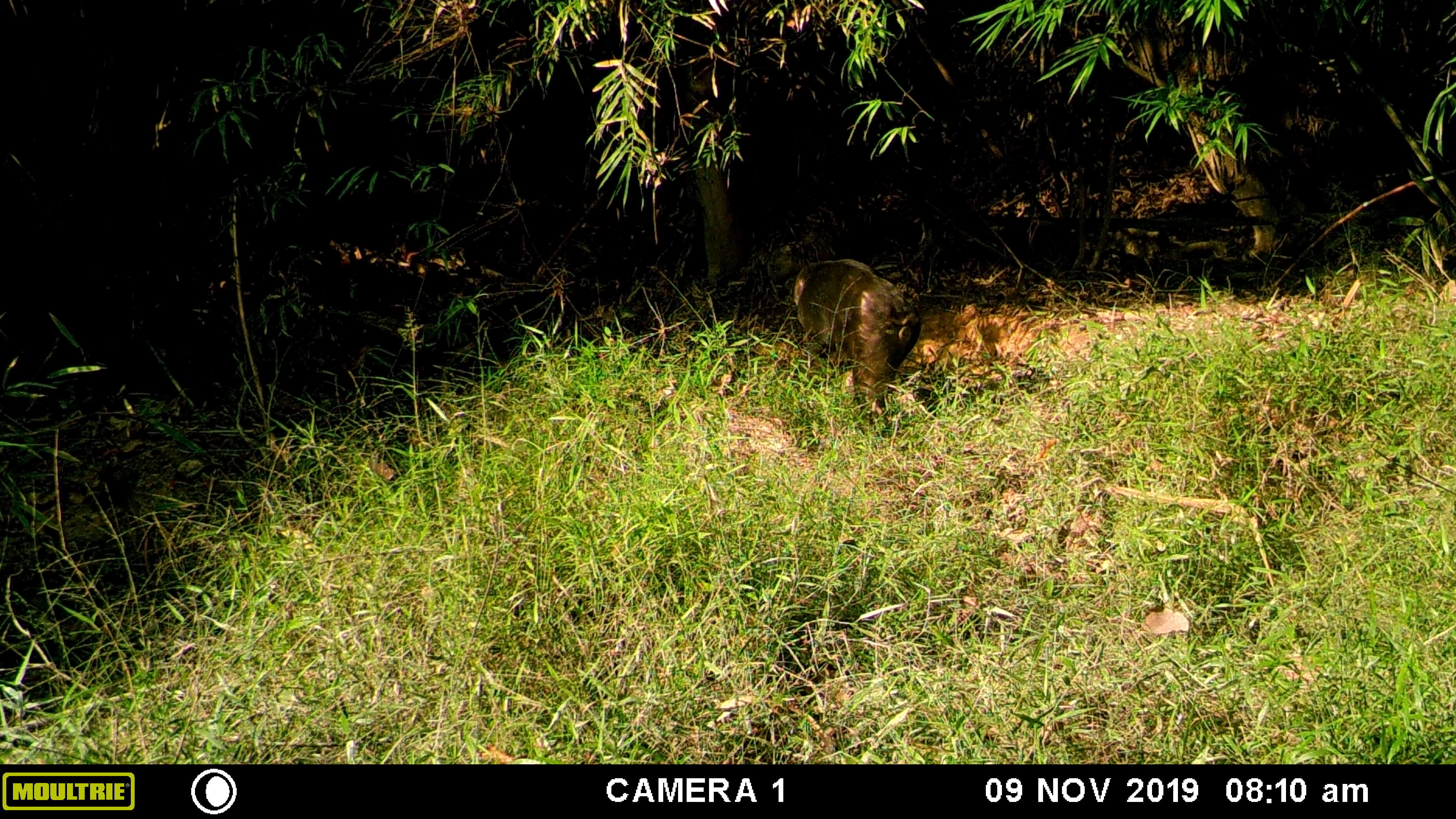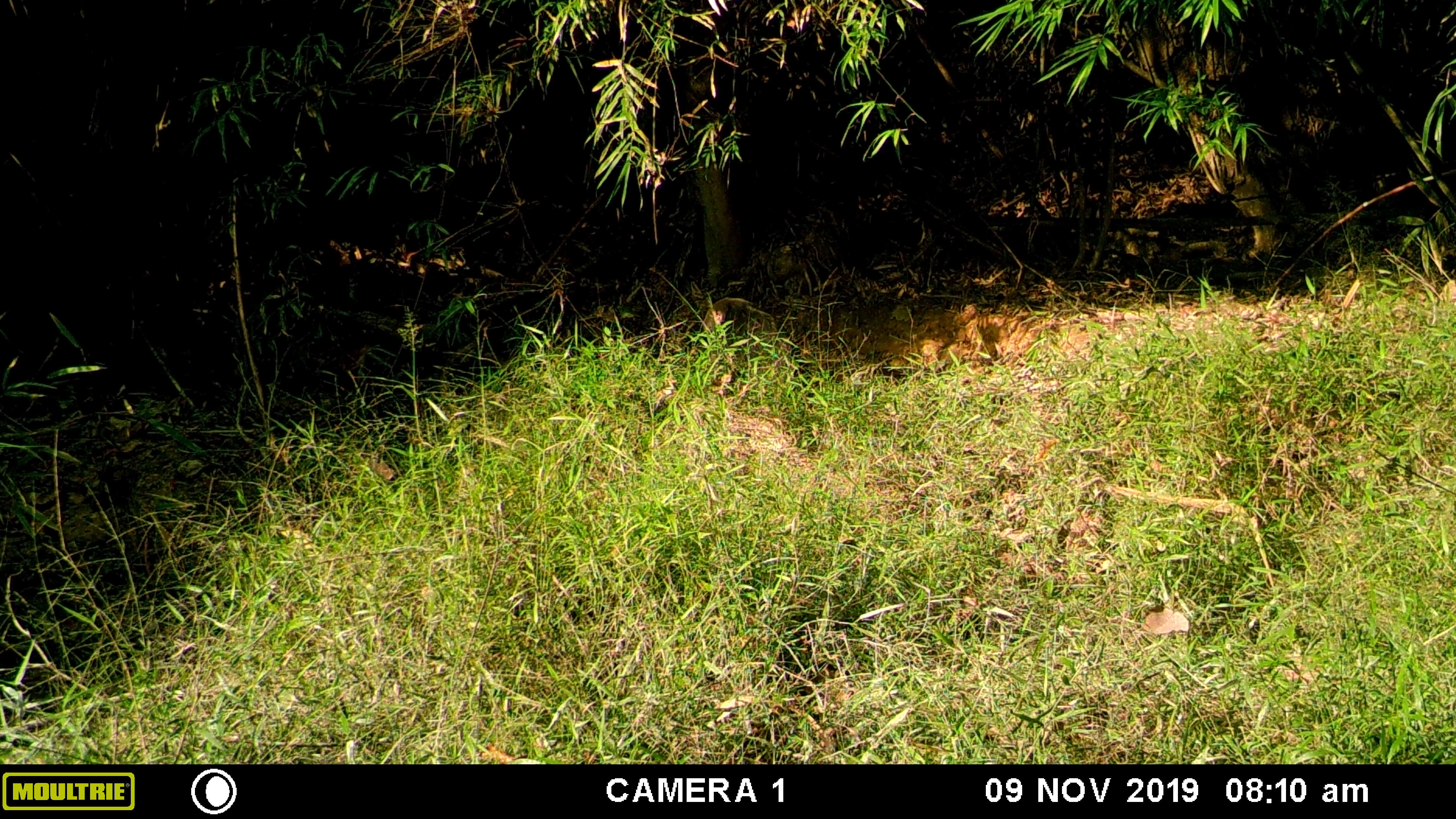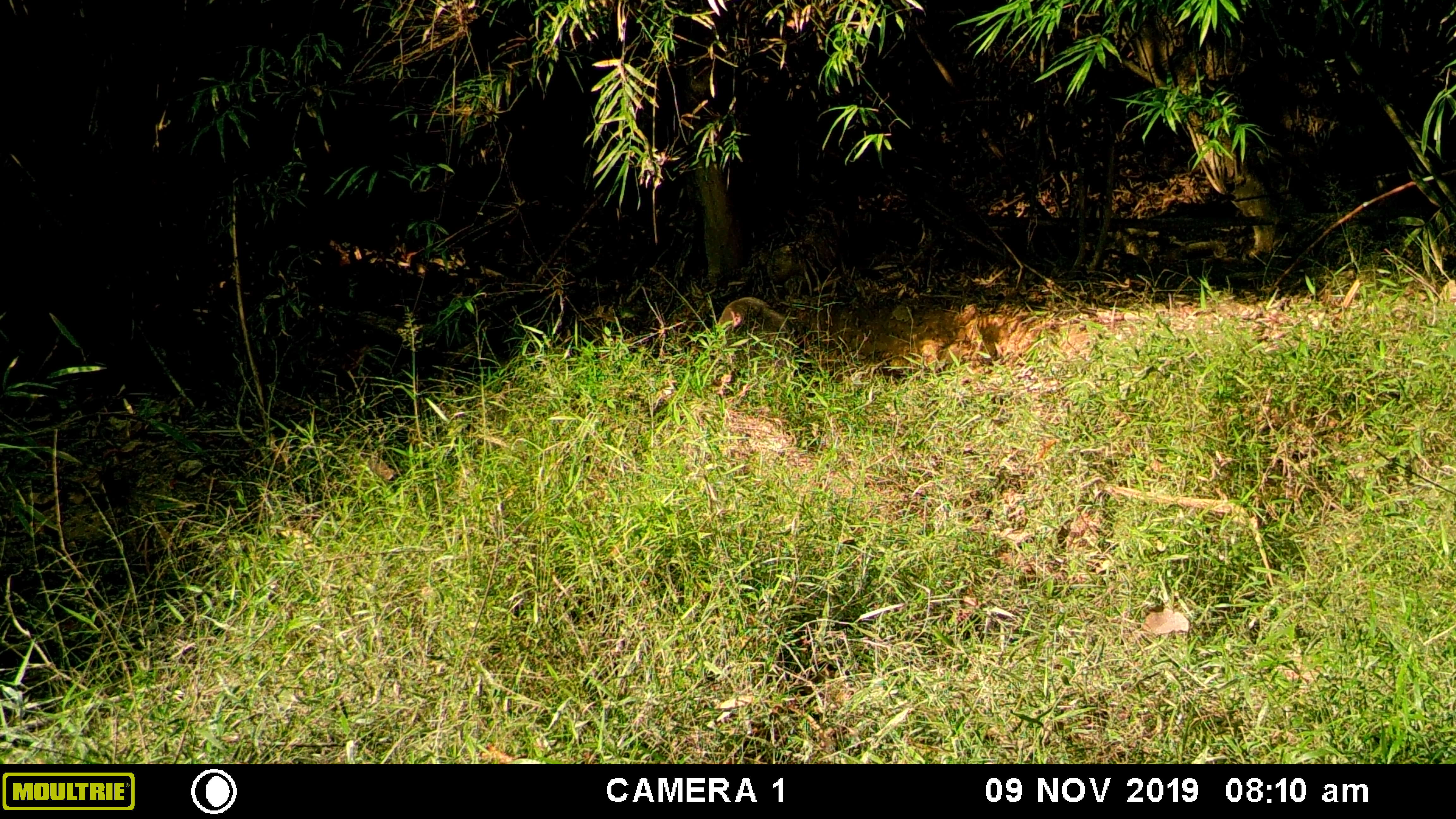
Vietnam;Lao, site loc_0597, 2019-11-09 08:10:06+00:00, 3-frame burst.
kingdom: Animalia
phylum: Chordata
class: Mammalia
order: Primates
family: Cercopithecidae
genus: Macaca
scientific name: Macaca arctoides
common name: stump-tailed macaque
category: stump tailed macaque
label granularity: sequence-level